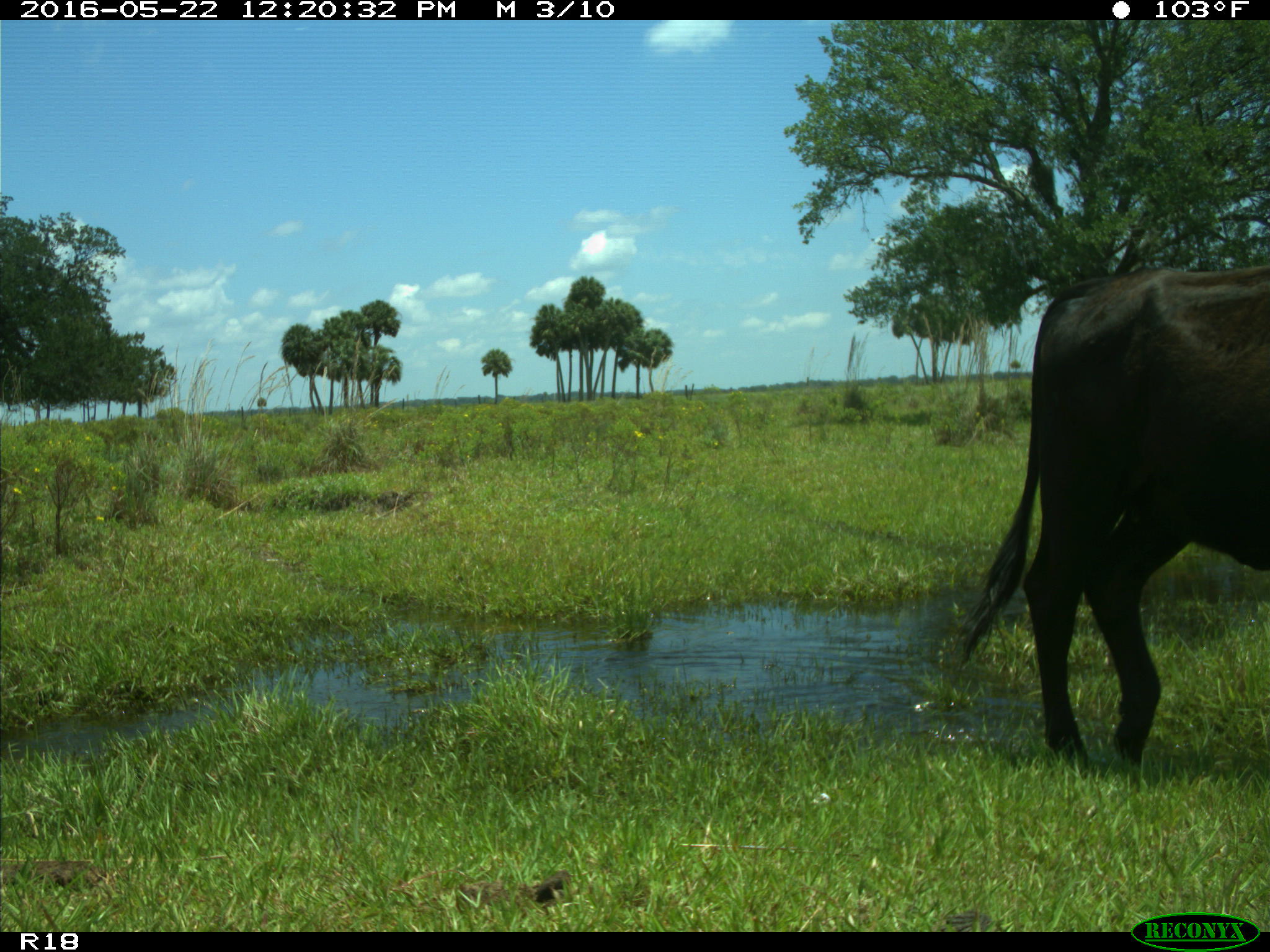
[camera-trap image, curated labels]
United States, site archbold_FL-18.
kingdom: Animalia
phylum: Chordata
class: Mammalia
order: Artiodactyla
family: Bovidae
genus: Bos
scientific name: Bos taurus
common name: domestic cow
Bos taurus (domestic cow).